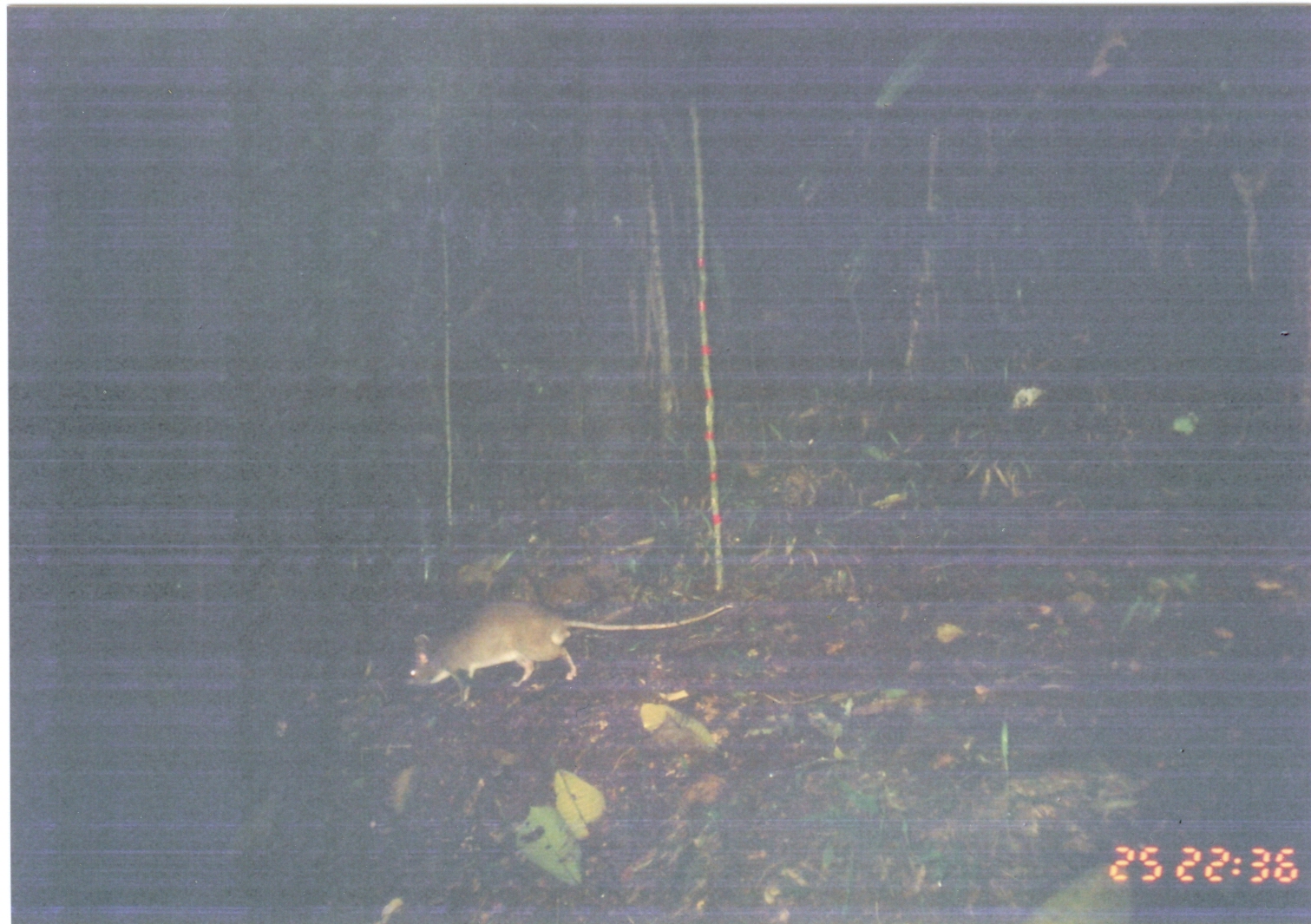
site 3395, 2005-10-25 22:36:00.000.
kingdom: Animalia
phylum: Chordata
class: Mammalia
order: Rodentia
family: Nesomyidae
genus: Cricetomys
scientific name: Cricetomys gambianus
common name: african giant pouched rat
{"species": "Cricetomys gambianus (african giant pouched rat)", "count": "1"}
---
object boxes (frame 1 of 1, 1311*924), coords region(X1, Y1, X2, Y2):
cricetomys gambianus: region(401, 594, 735, 708)